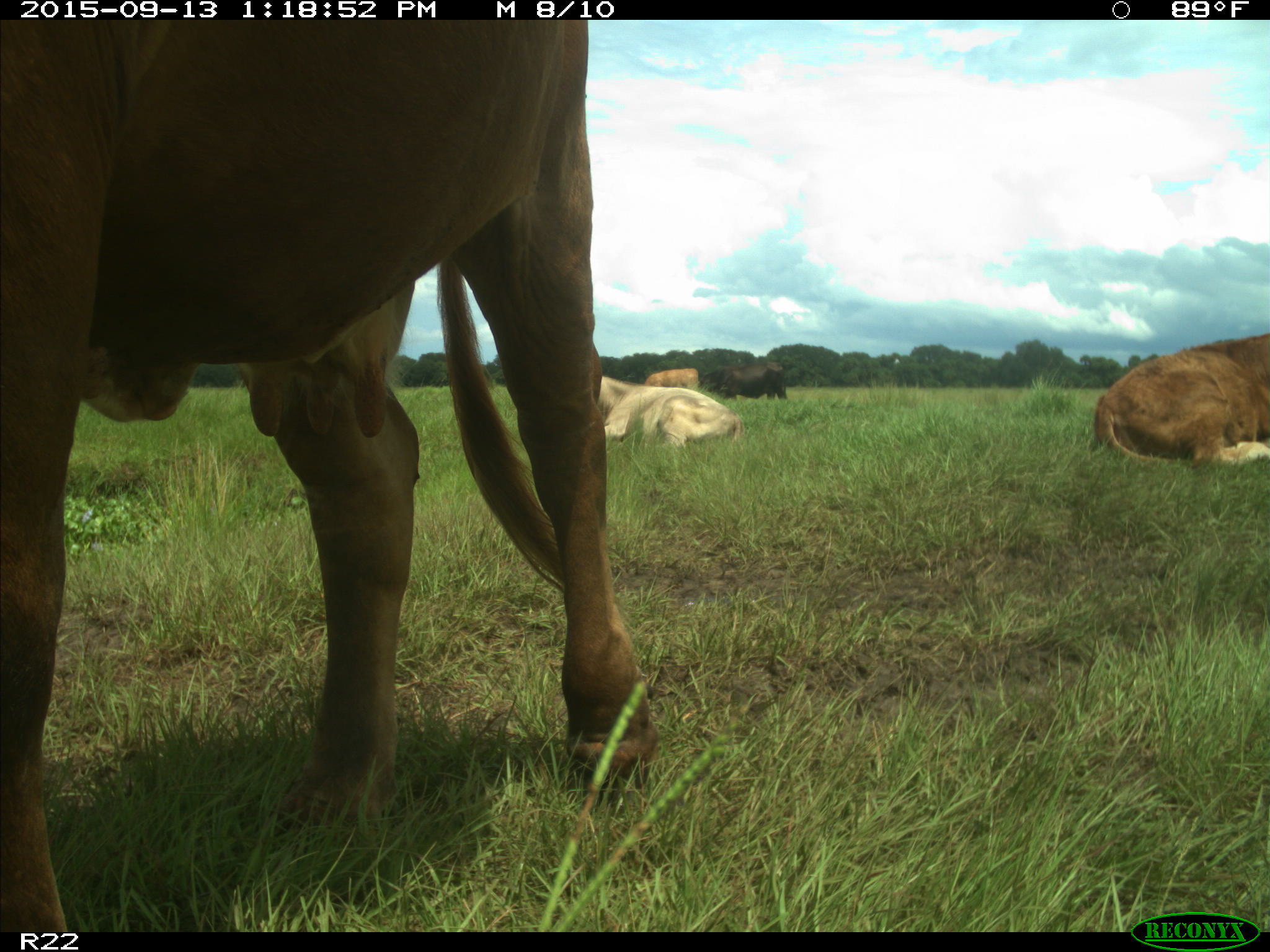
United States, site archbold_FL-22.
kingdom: Animalia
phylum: Chordata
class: Mammalia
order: Artiodactyla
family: Bovidae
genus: Bos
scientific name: Bos taurus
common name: domestic cow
Bos taurus (domestic cow).